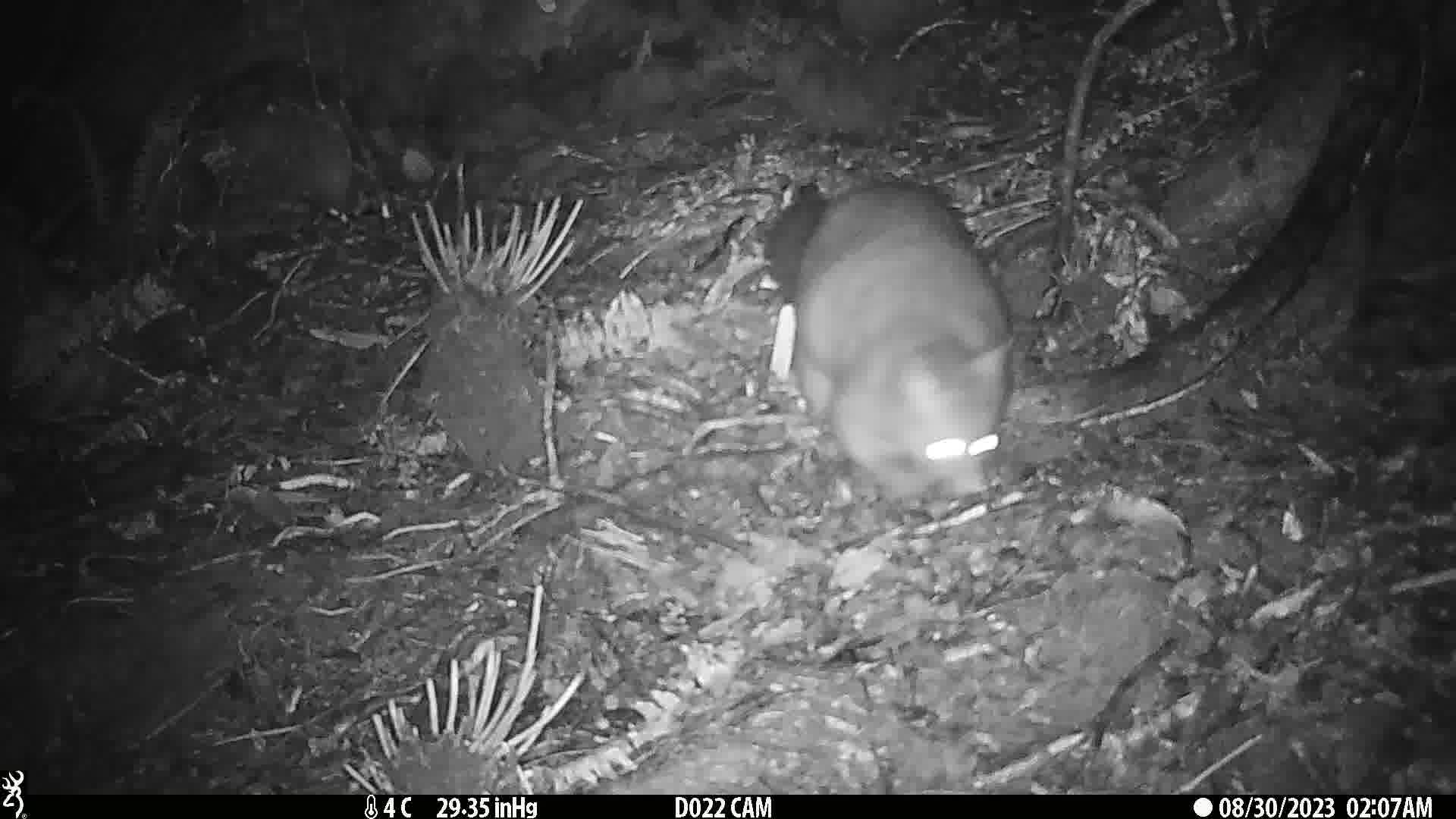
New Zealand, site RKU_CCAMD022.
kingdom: Animalia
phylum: Chordata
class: Mammalia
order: Diprotodontia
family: Phalangeridae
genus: Trichosurus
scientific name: Trichosurus vulpecula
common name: common brushtail possum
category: possum